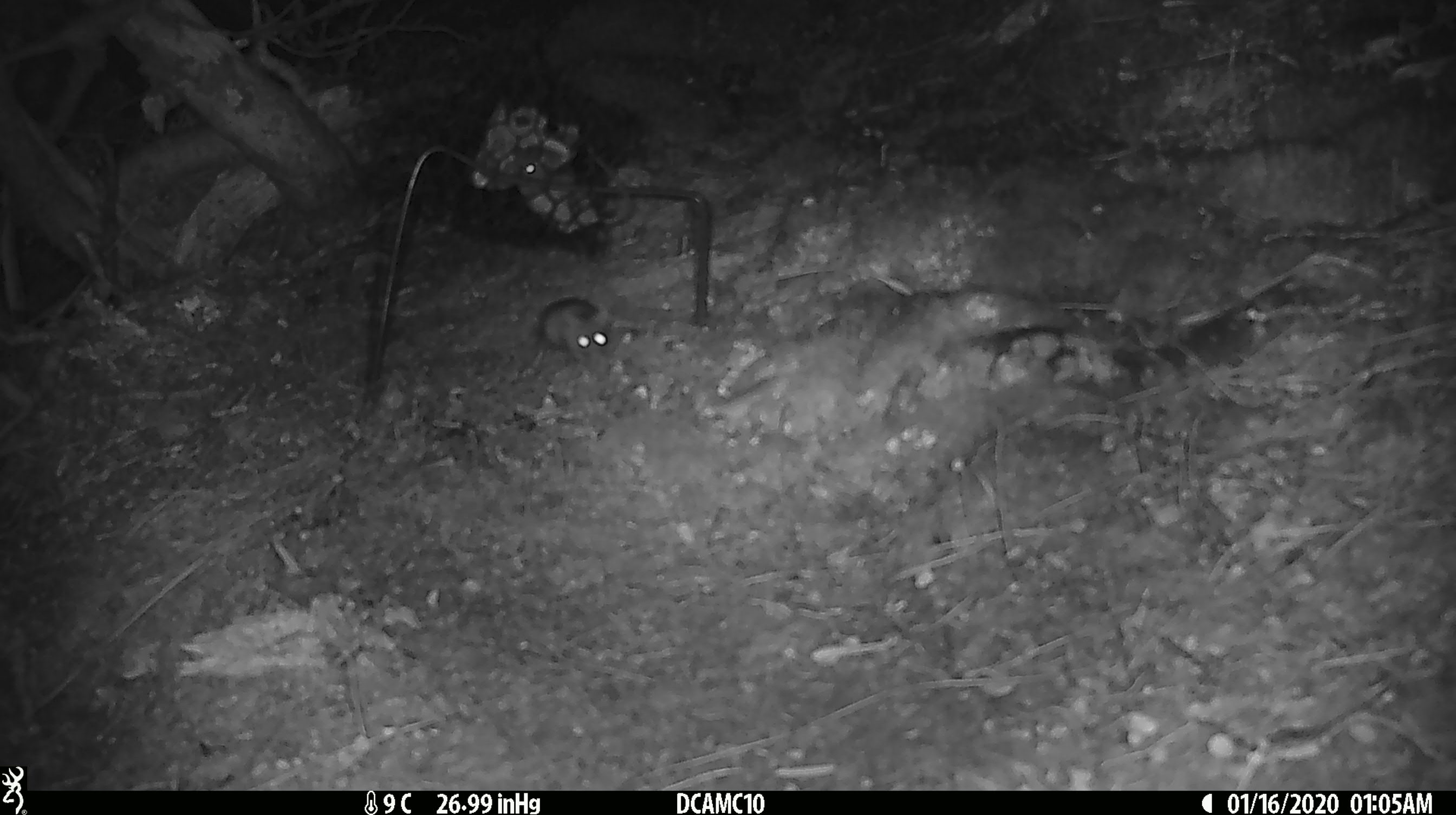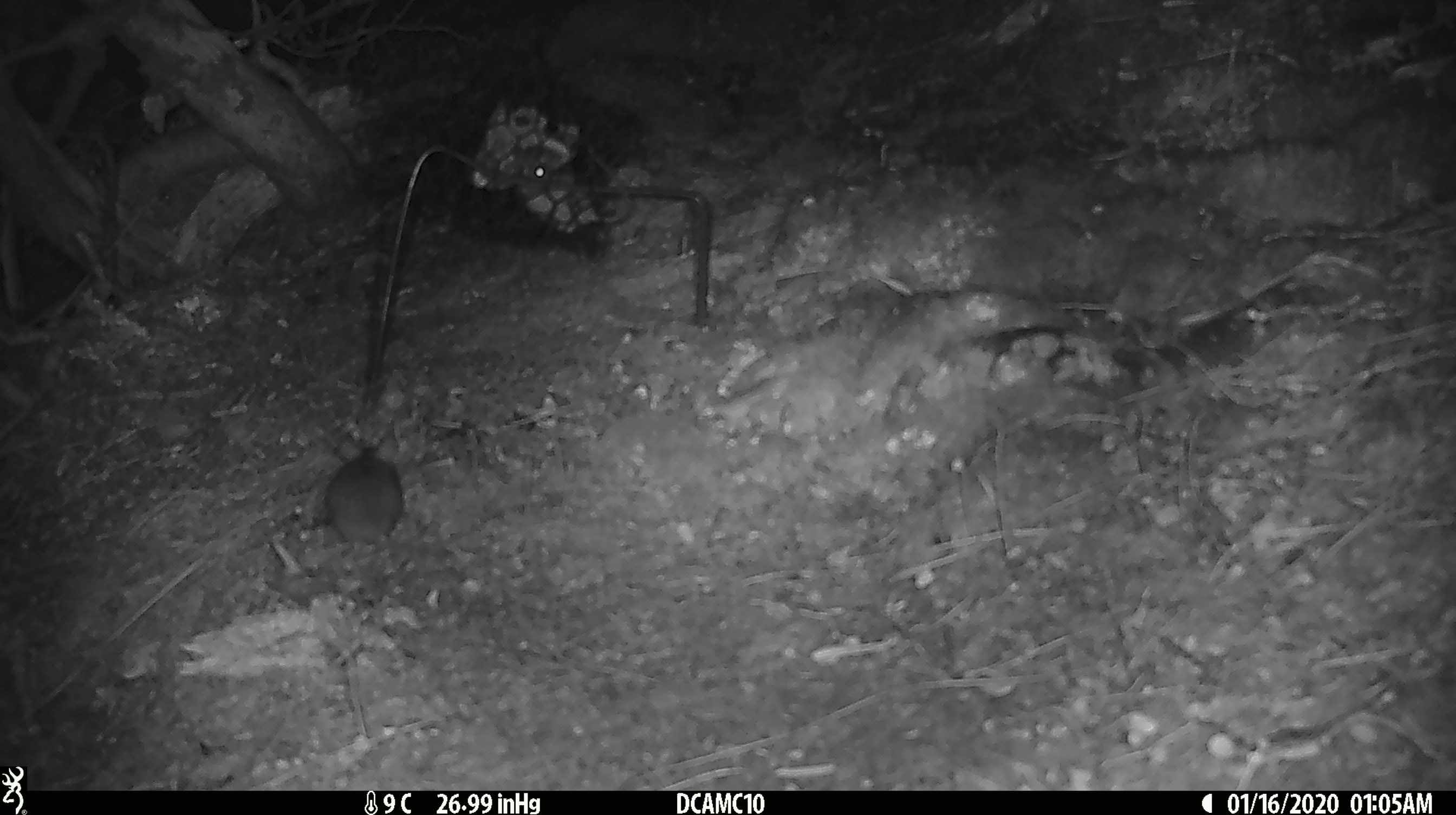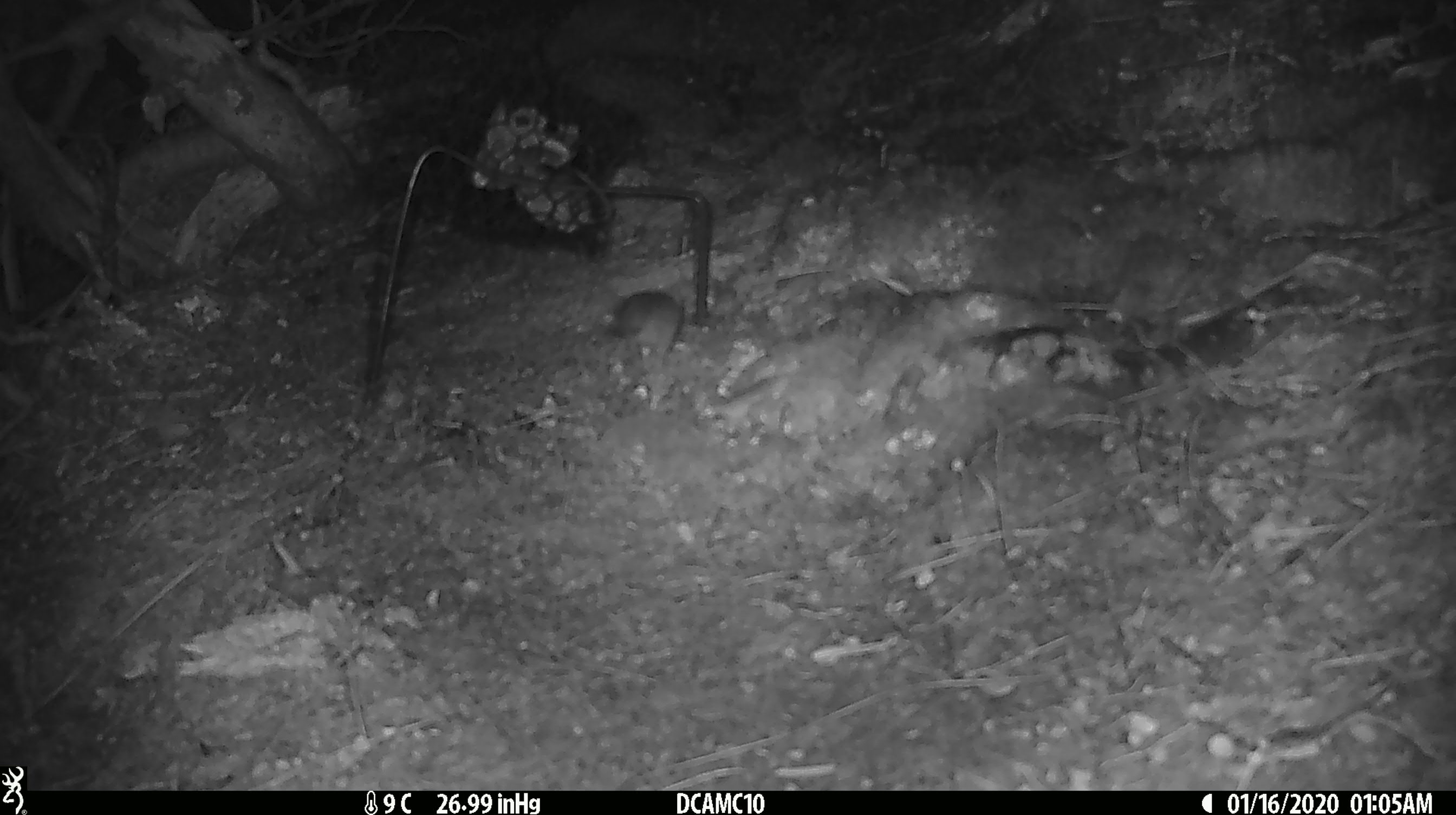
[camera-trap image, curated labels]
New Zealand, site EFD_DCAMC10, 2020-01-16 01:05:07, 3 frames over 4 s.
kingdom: Animalia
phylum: Chordata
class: Mammalia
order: Rodentia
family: Muridae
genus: Mus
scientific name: Mus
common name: mouse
Mouse (Mus).